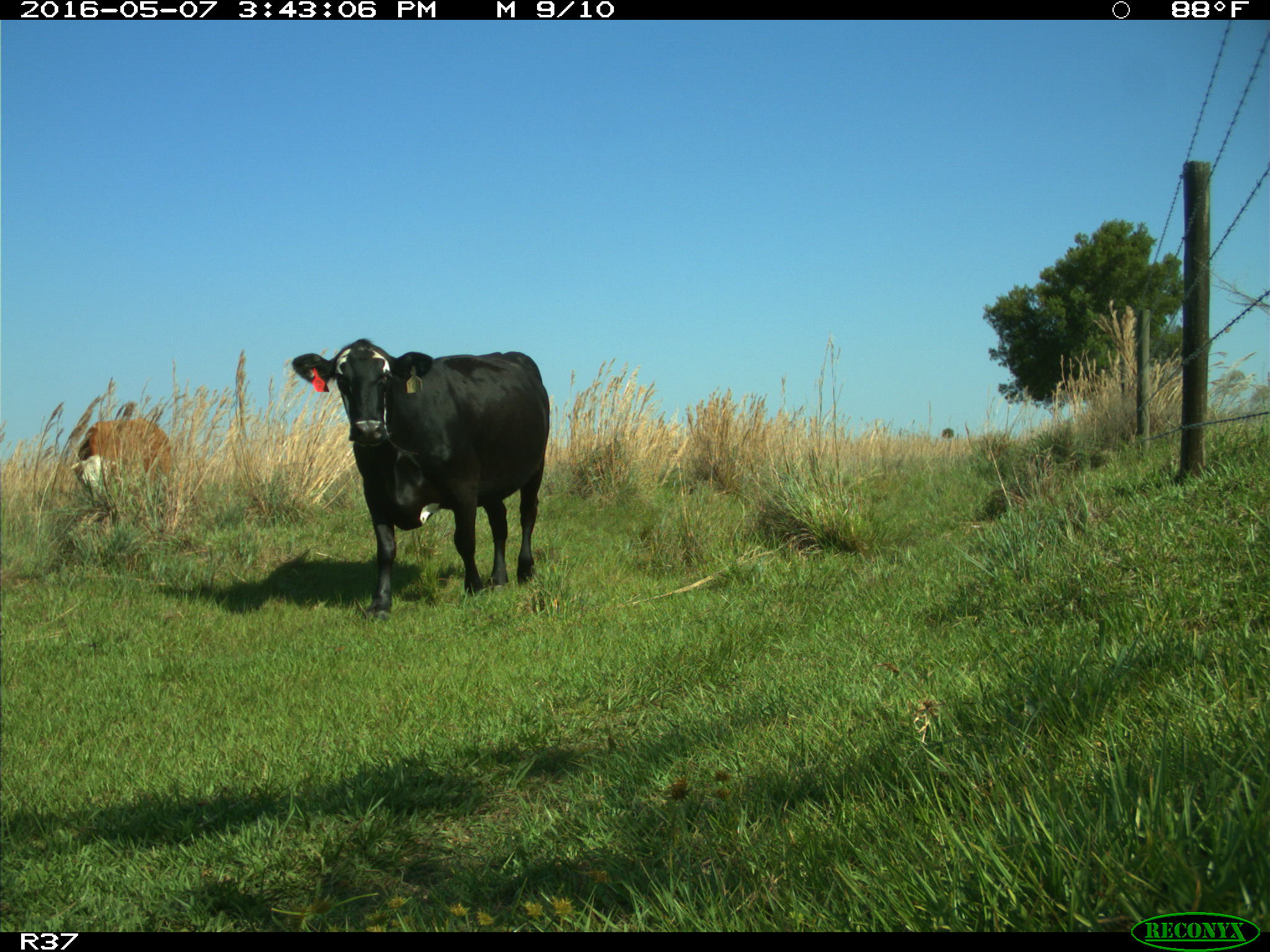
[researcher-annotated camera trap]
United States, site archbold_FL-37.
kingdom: Animalia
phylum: Chordata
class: Mammalia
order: Artiodactyla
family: Bovidae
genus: Bos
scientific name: Bos taurus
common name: domestic cow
Bos taurus (domestic cow).